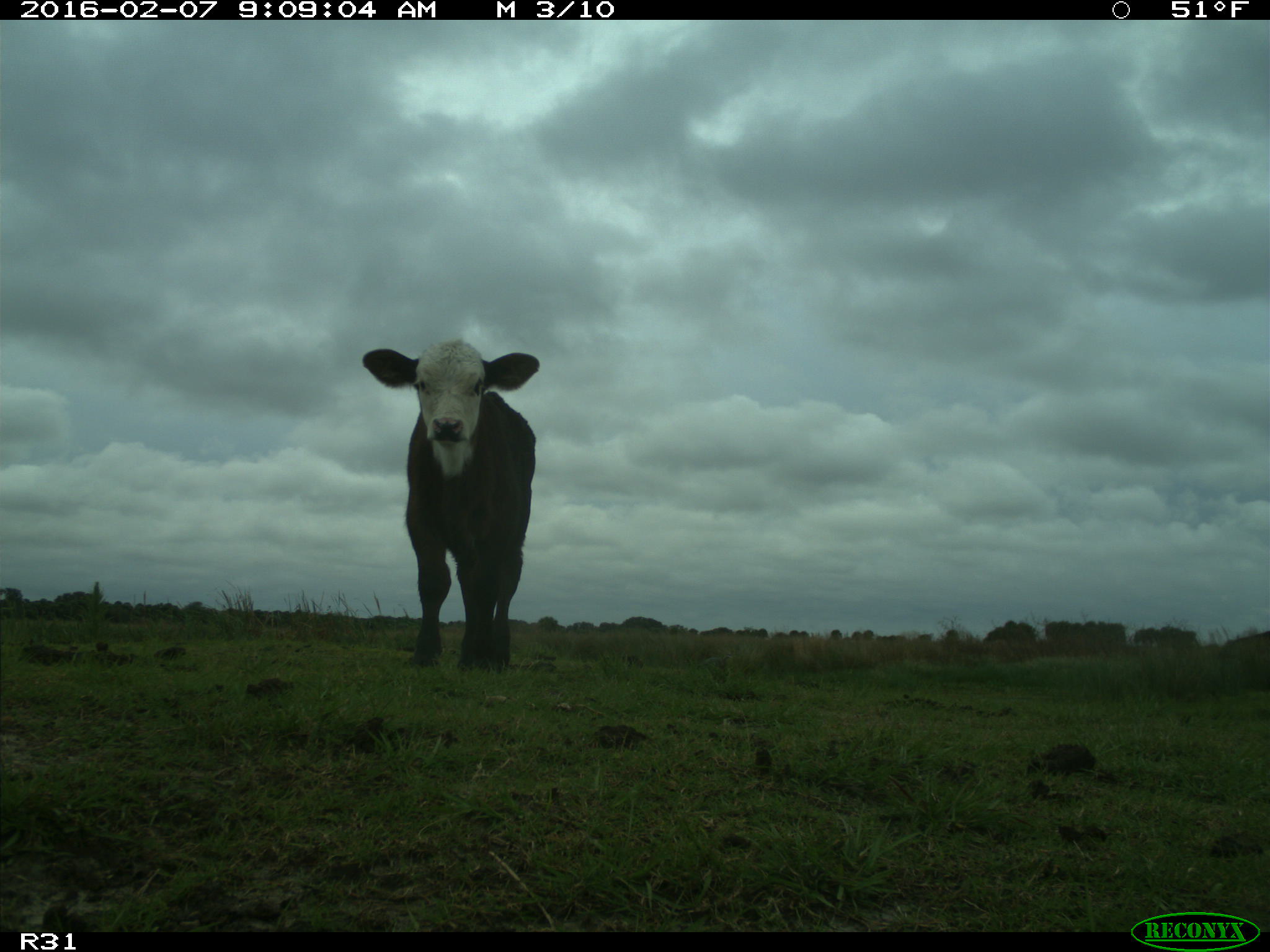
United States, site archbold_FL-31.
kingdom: Animalia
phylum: Chordata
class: Mammalia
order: Artiodactyla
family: Bovidae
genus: Bos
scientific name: Bos taurus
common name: domestic cow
Bos taurus (domestic cow).